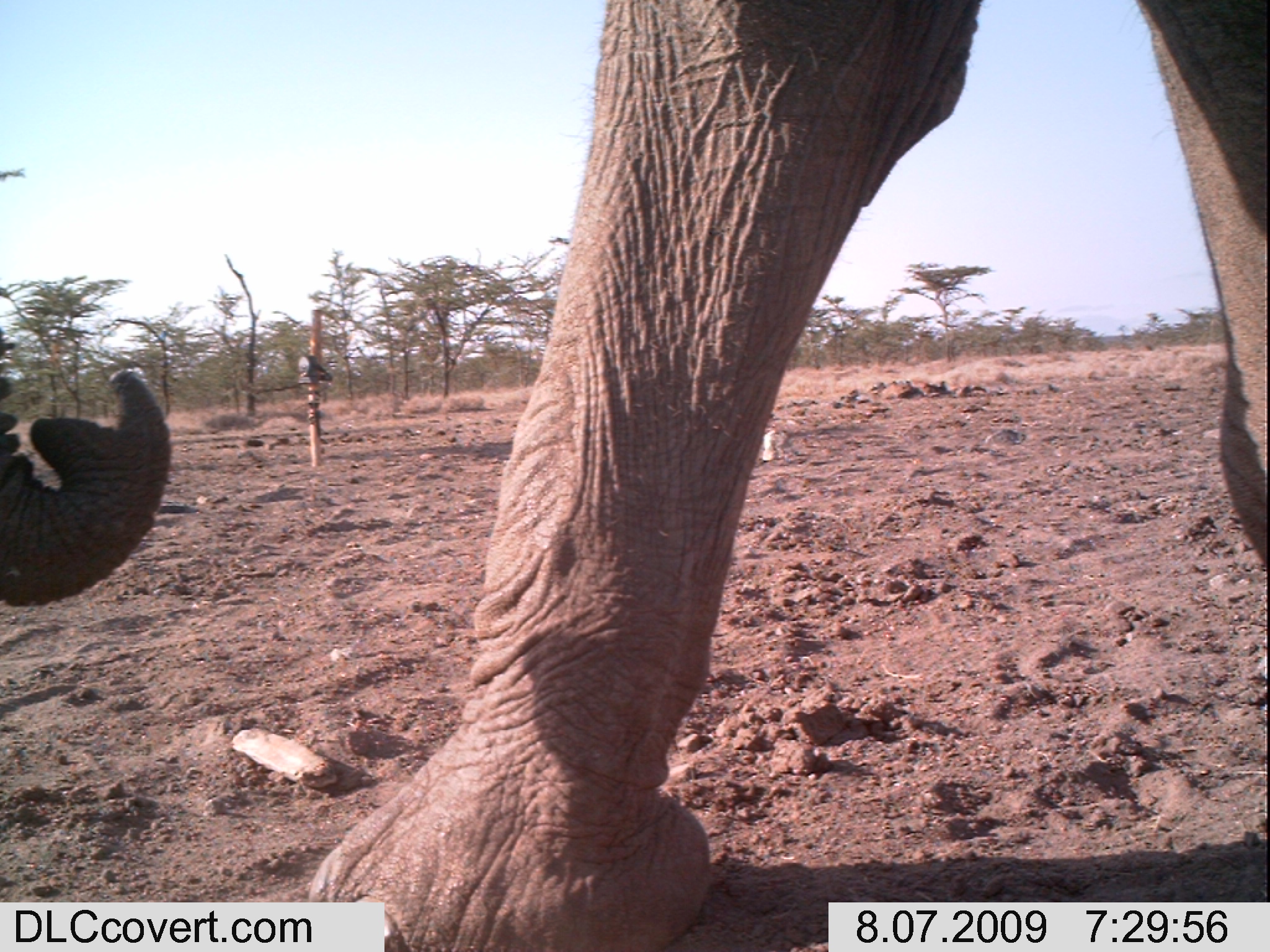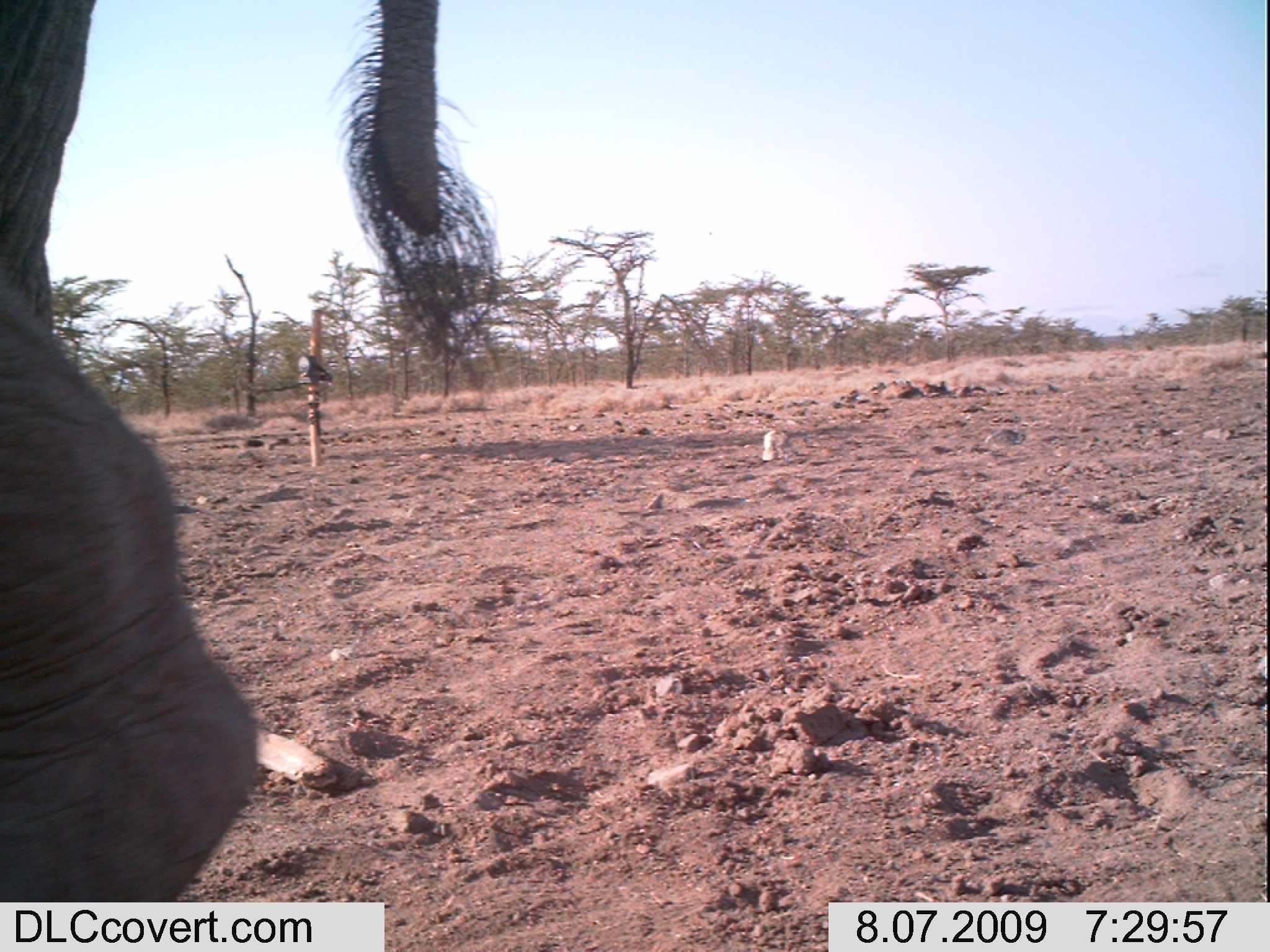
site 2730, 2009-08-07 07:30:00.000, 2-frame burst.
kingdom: Animalia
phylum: Chordata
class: Mammalia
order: Proboscidea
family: Elephantidae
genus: Loxodonta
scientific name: Loxodonta africana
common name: african bush elephant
Loxodonta africana (african bush elephant), count 1.